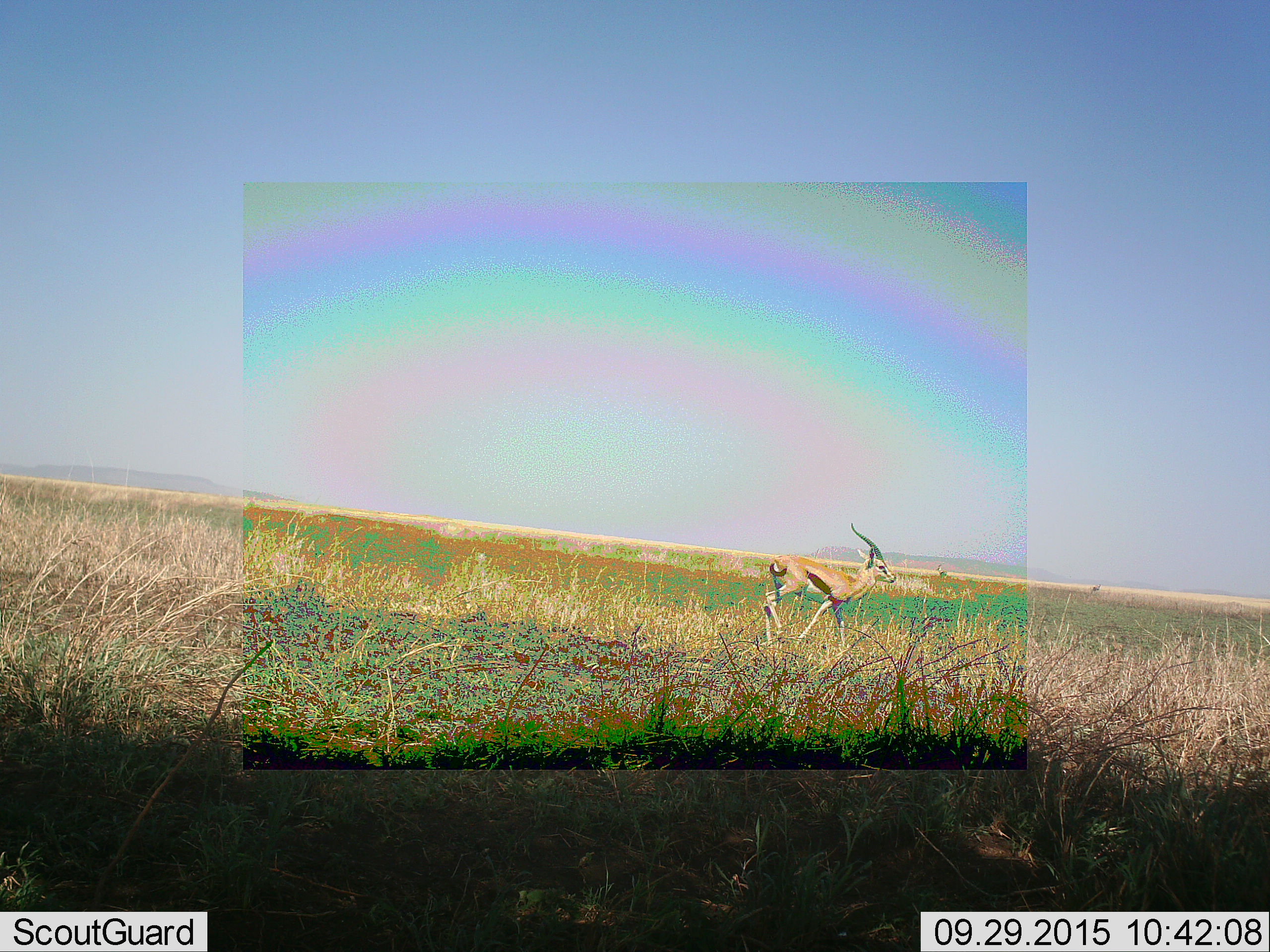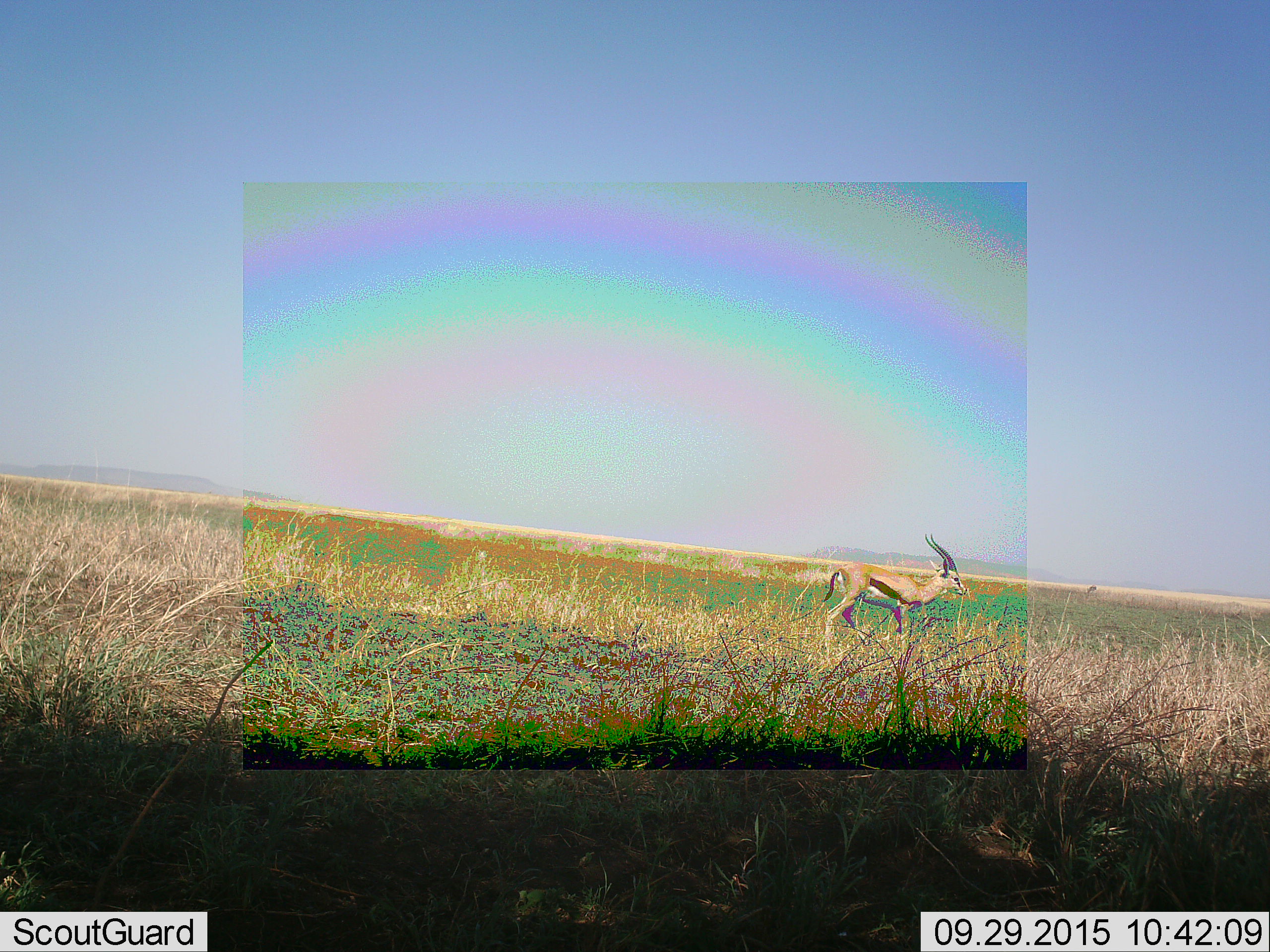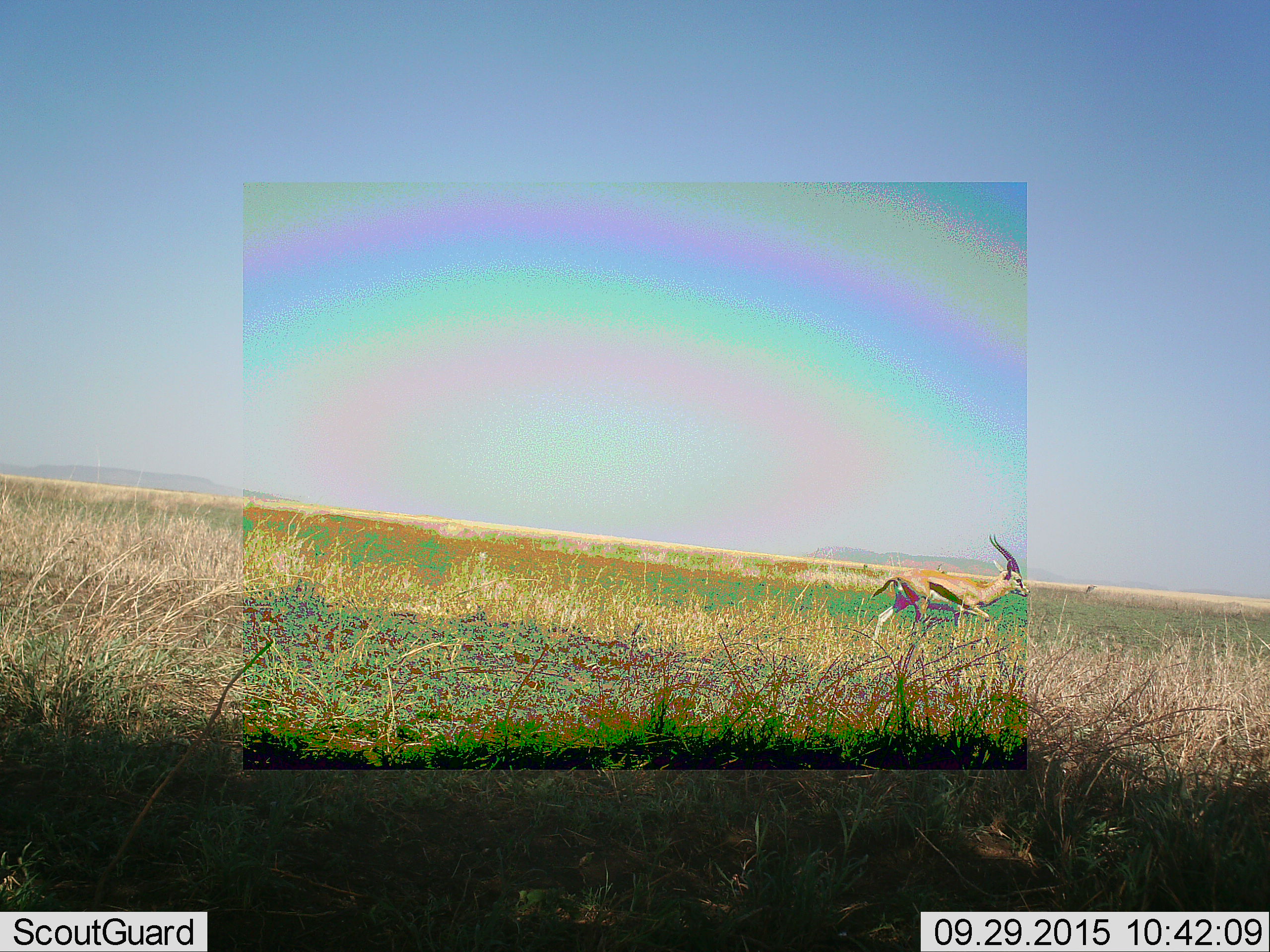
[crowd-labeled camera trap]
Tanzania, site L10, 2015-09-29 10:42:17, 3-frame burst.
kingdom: Animalia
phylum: Chordata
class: Mammalia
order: Artiodactyla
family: Bovidae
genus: Eudorcas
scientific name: Eudorcas thomsonii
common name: thomson's gazelle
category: gazellethomsons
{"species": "gazellethomsons (thomson's gazelle) (Eudorcas thomsonii)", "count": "3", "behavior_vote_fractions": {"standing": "38%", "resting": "0%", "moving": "100%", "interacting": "0%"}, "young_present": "0%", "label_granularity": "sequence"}